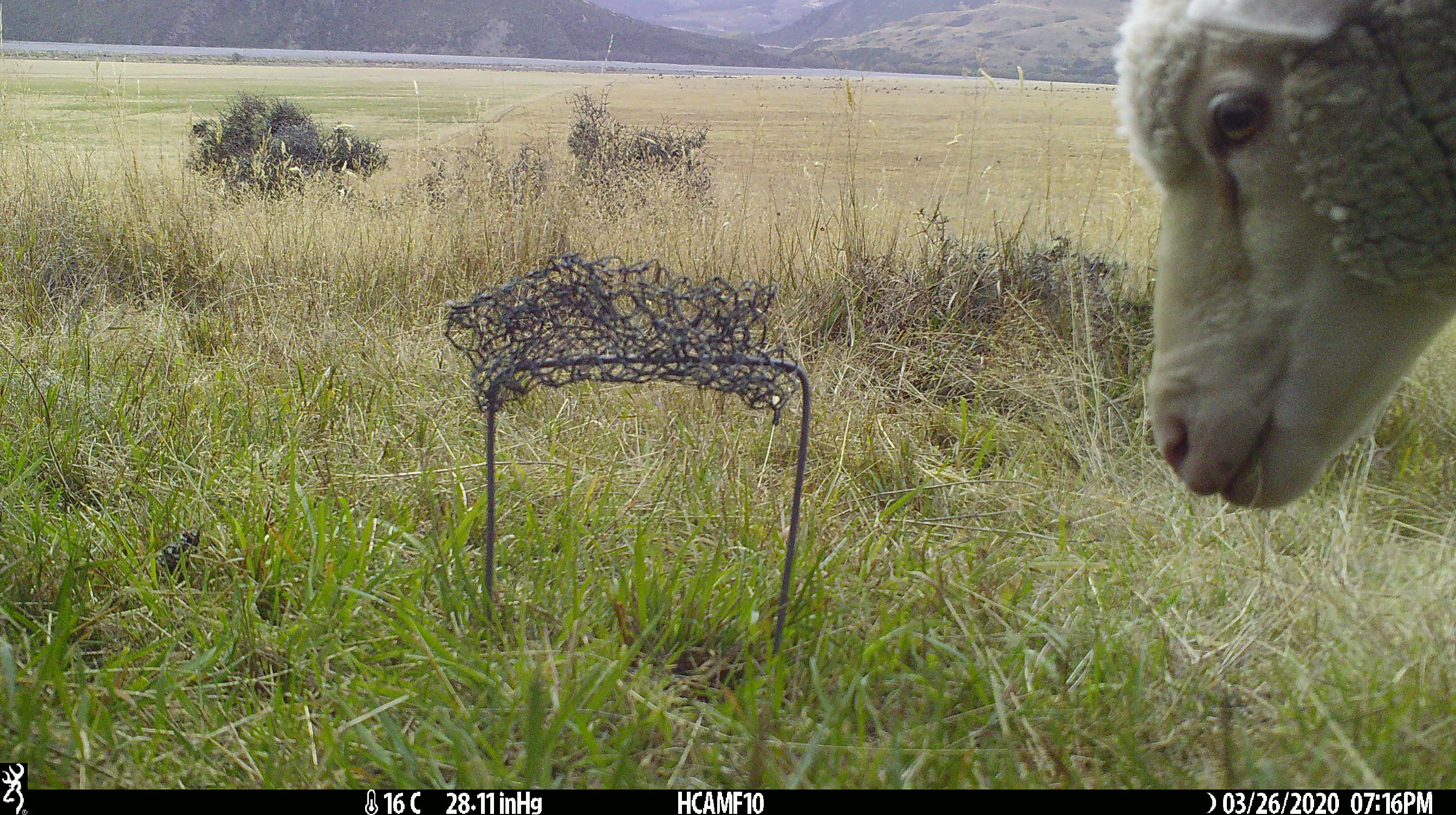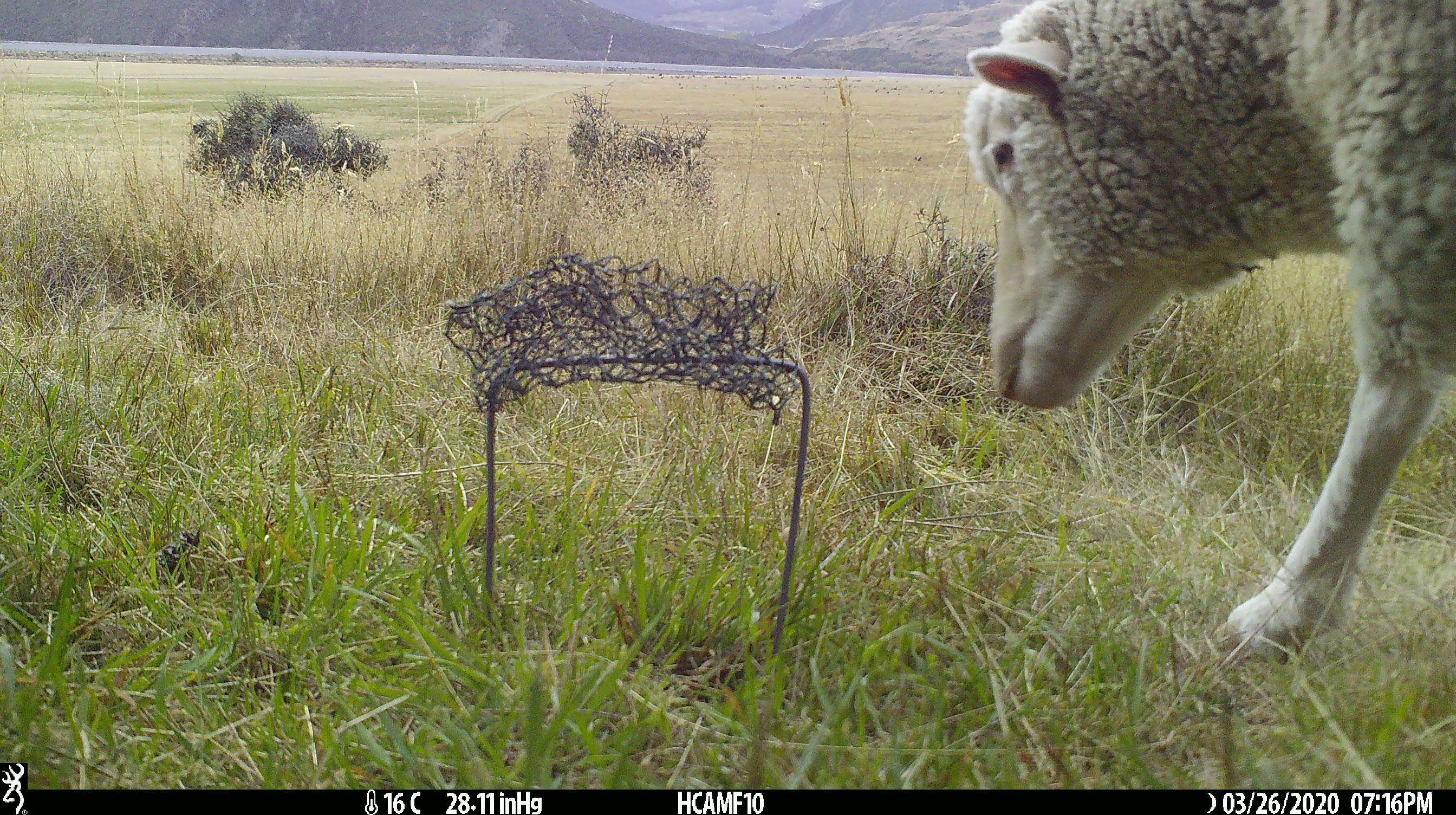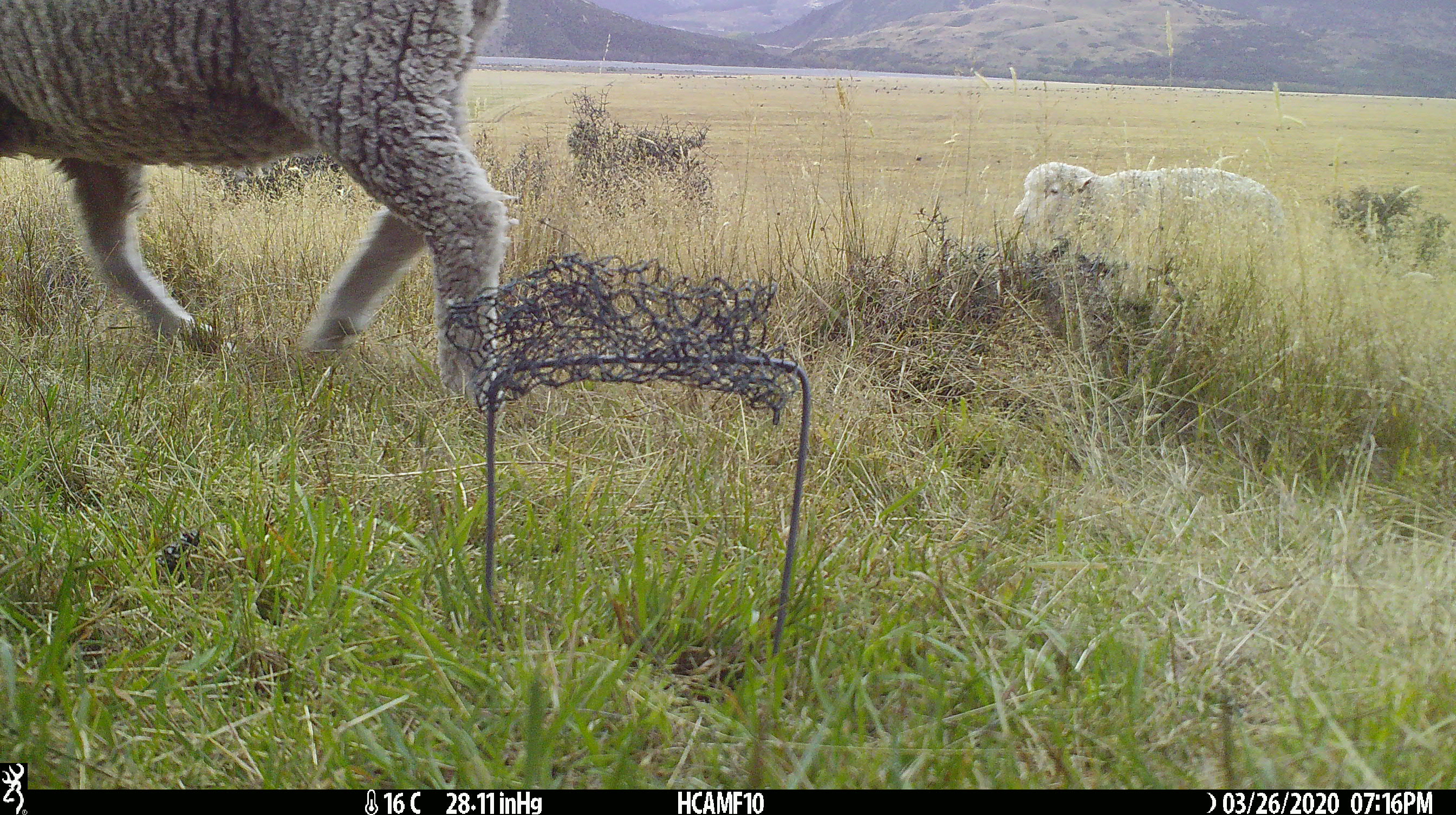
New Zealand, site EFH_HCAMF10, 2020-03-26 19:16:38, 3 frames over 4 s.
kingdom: Animalia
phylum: Chordata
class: Mammalia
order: Artiodactyla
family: Bovidae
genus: Ovis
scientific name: Ovis aries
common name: domestic sheep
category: sheep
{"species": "sheep (domestic sheep) (Ovis aries)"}